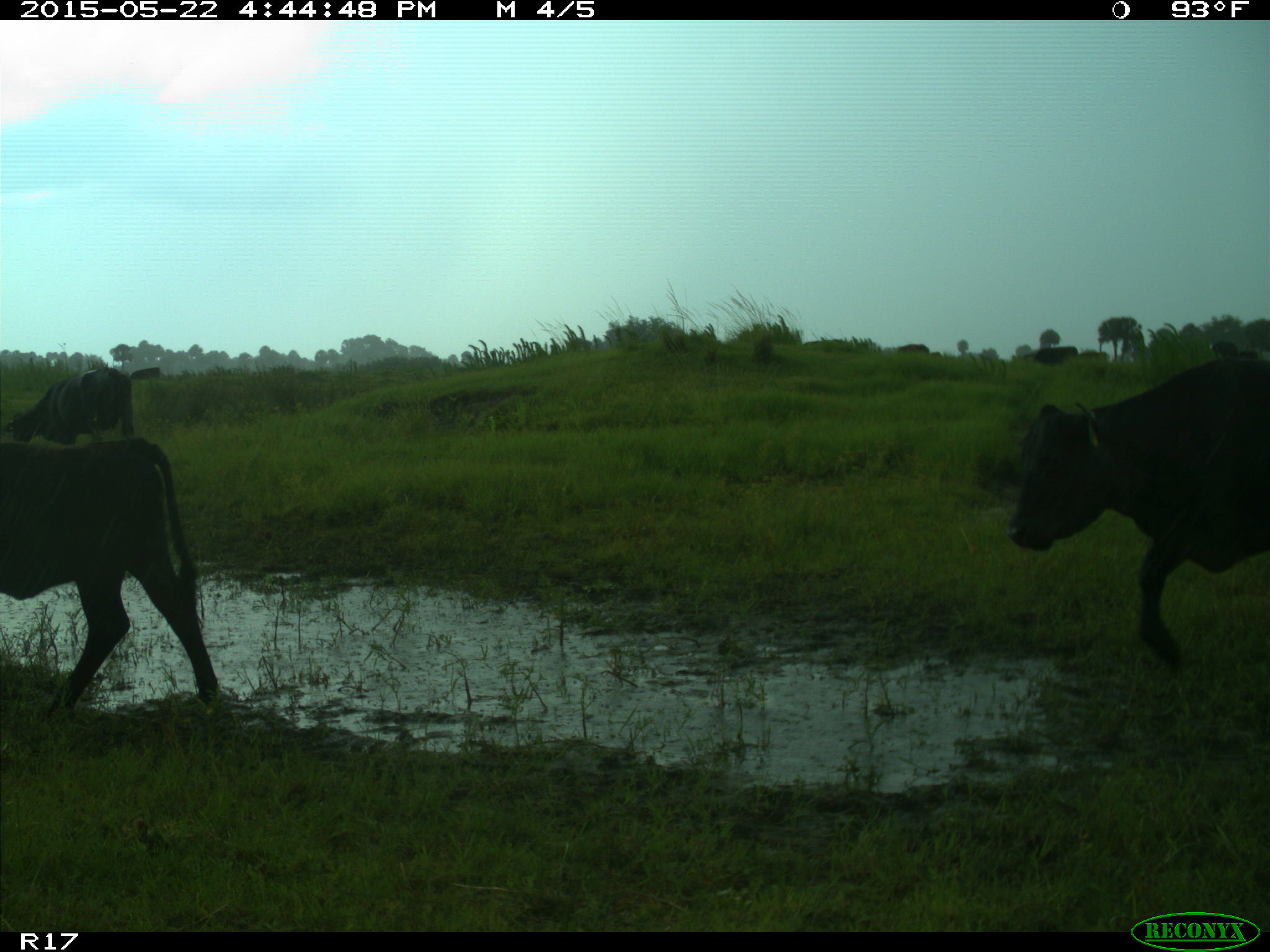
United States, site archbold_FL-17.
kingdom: Animalia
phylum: Chordata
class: Mammalia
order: Artiodactyla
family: Bovidae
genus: Bos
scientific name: Bos taurus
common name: domestic cow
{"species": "Bos taurus (domestic cow)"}